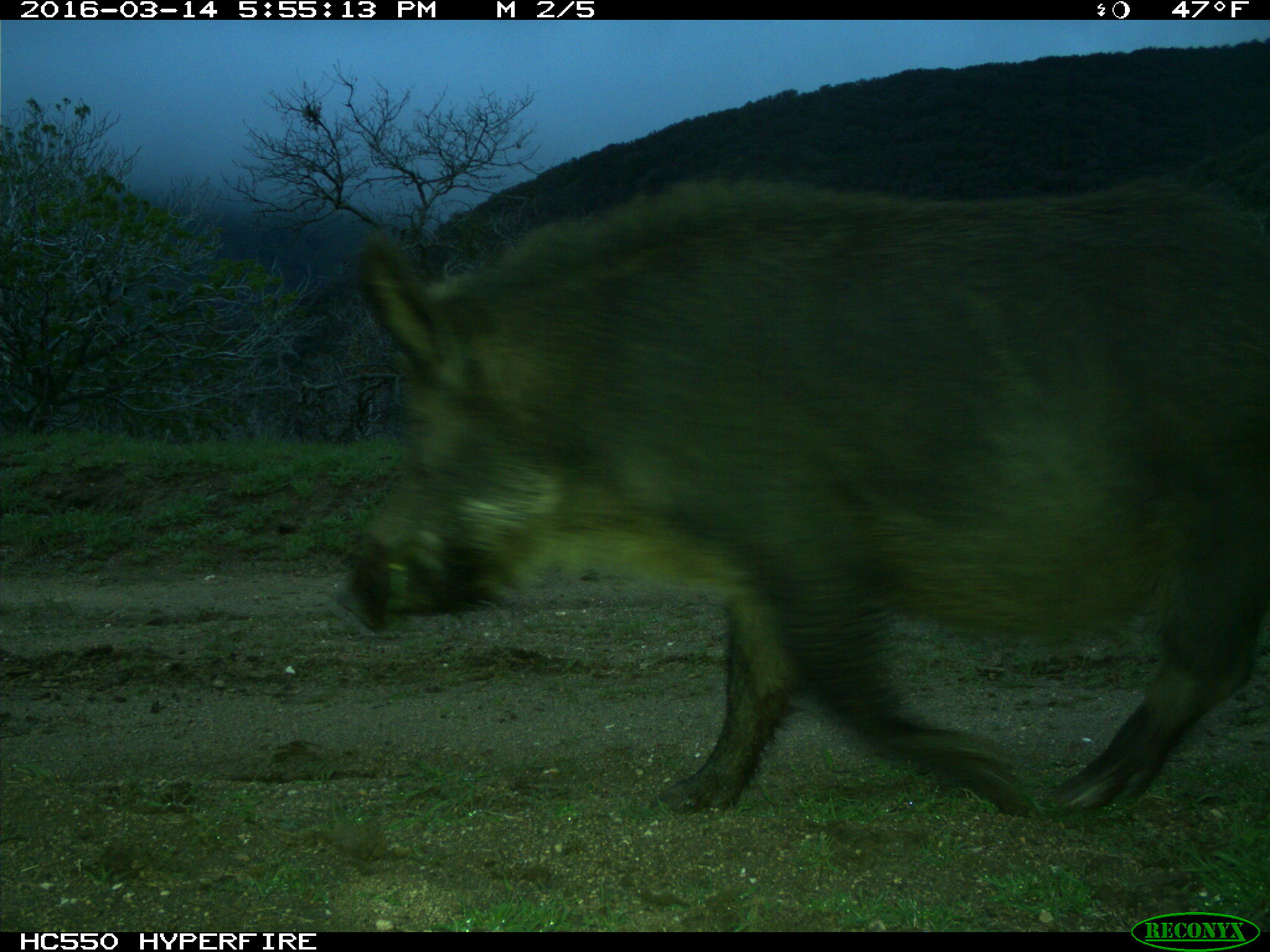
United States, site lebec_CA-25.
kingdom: Animalia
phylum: Chordata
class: Mammalia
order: Artiodactyla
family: Suidae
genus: Sus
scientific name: Sus scrofa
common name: wild boar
Sus scrofa (wild boar).